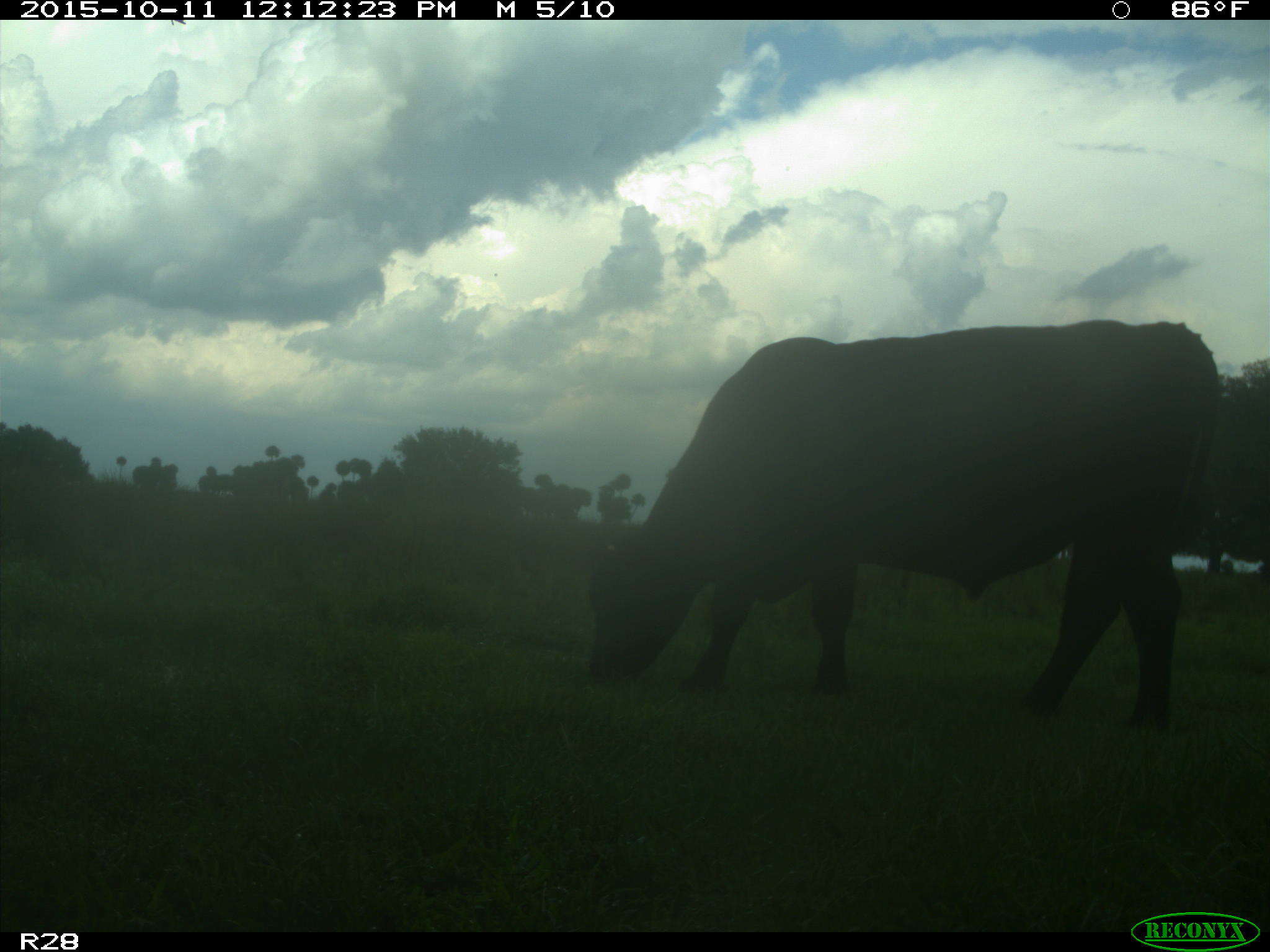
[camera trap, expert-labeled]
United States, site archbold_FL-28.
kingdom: Animalia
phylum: Chordata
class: Mammalia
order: Artiodactyla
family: Bovidae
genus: Bos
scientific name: Bos taurus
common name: domestic cow